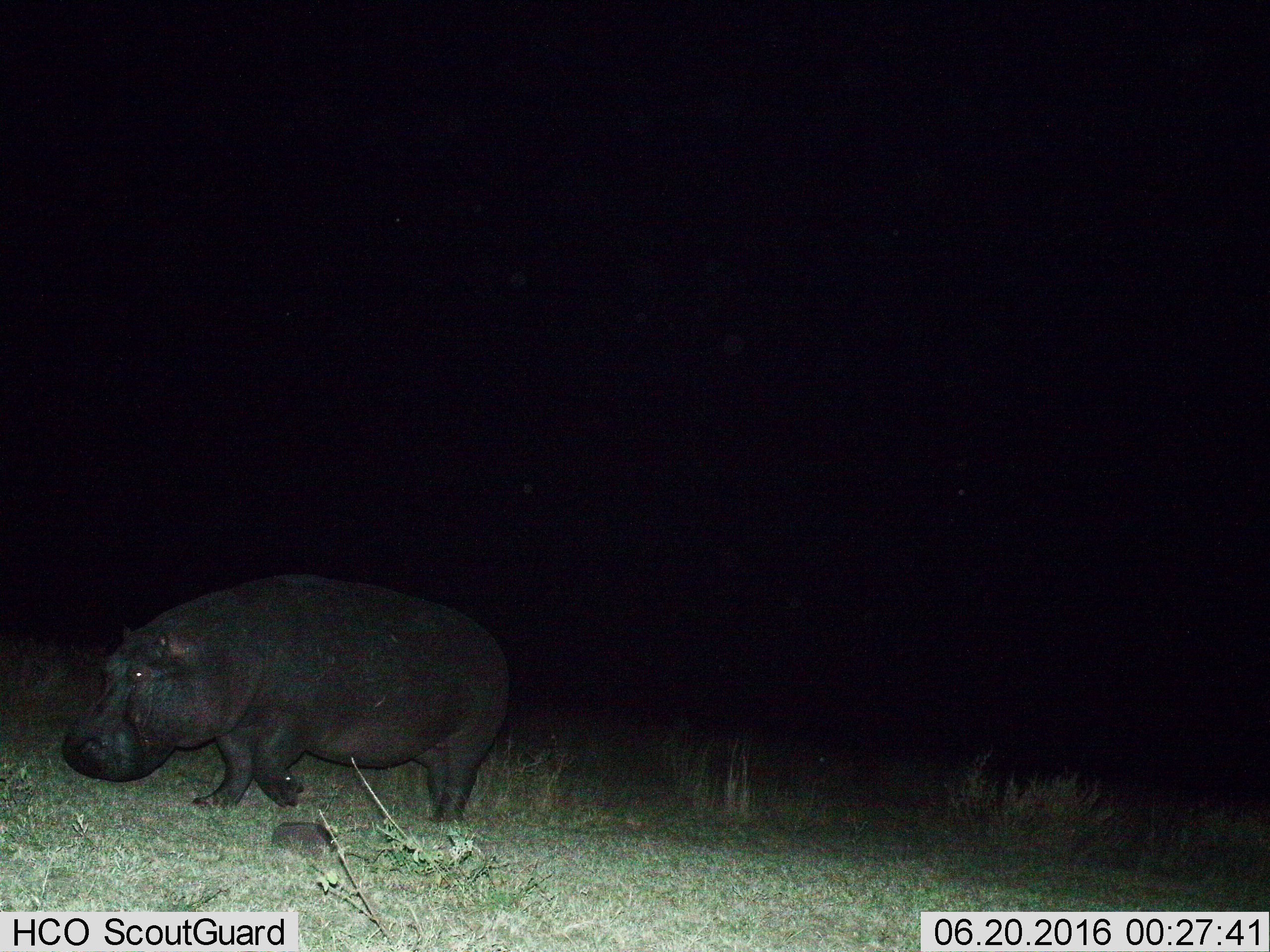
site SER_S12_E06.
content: unidentified animal